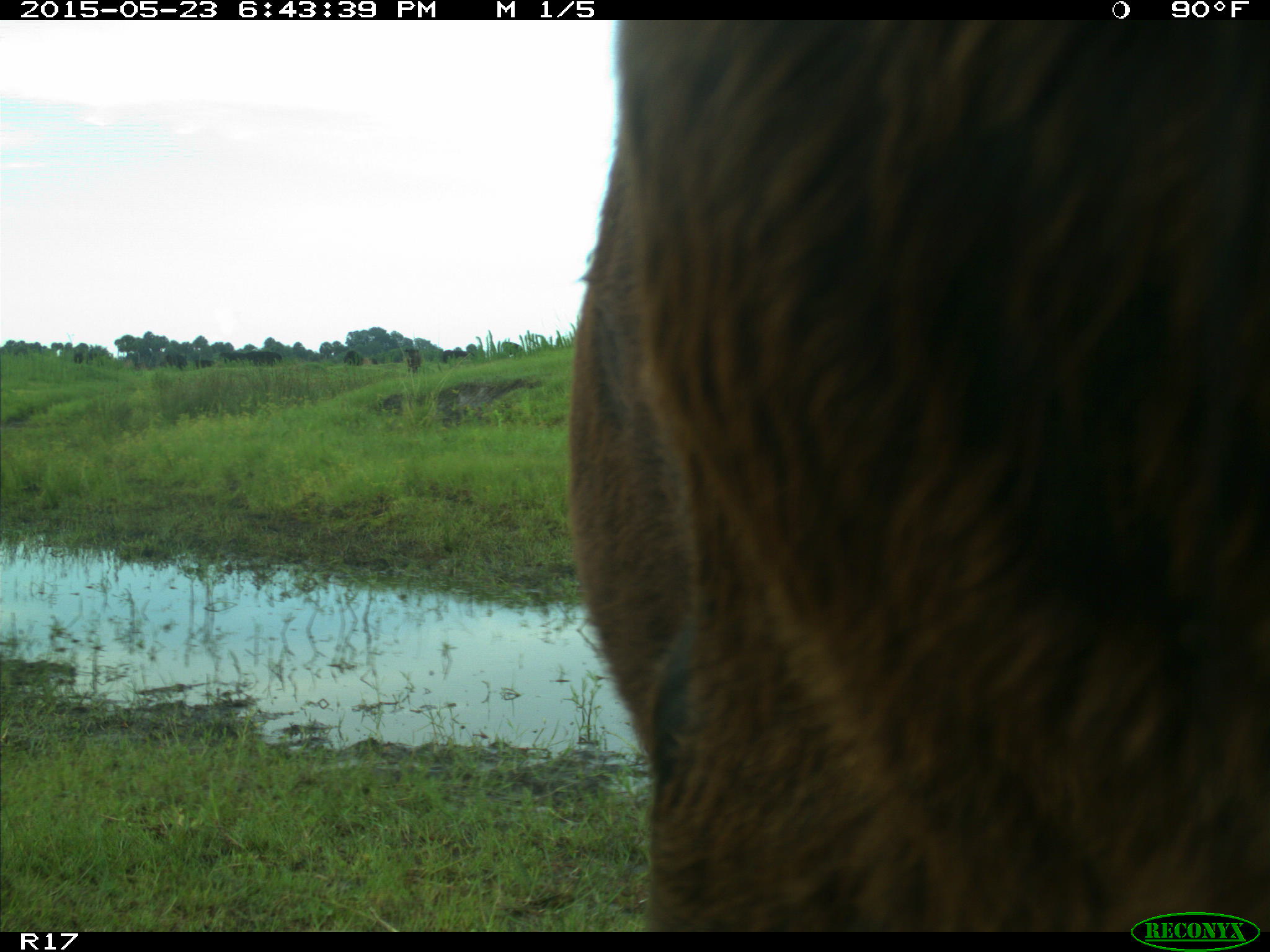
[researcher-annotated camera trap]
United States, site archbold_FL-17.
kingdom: Animalia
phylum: Chordata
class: Mammalia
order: Artiodactyla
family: Bovidae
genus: Bos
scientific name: Bos taurus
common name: domestic cow